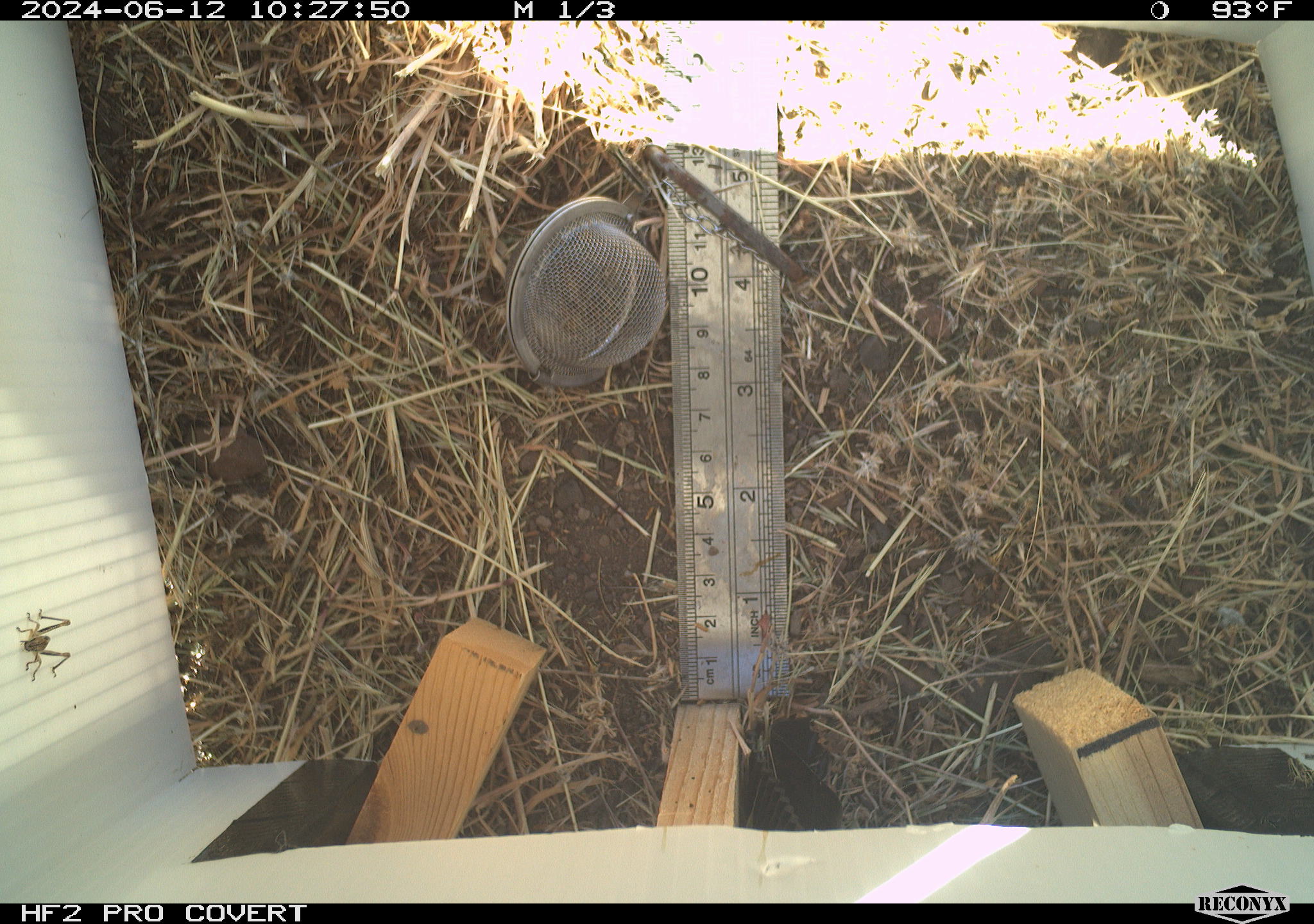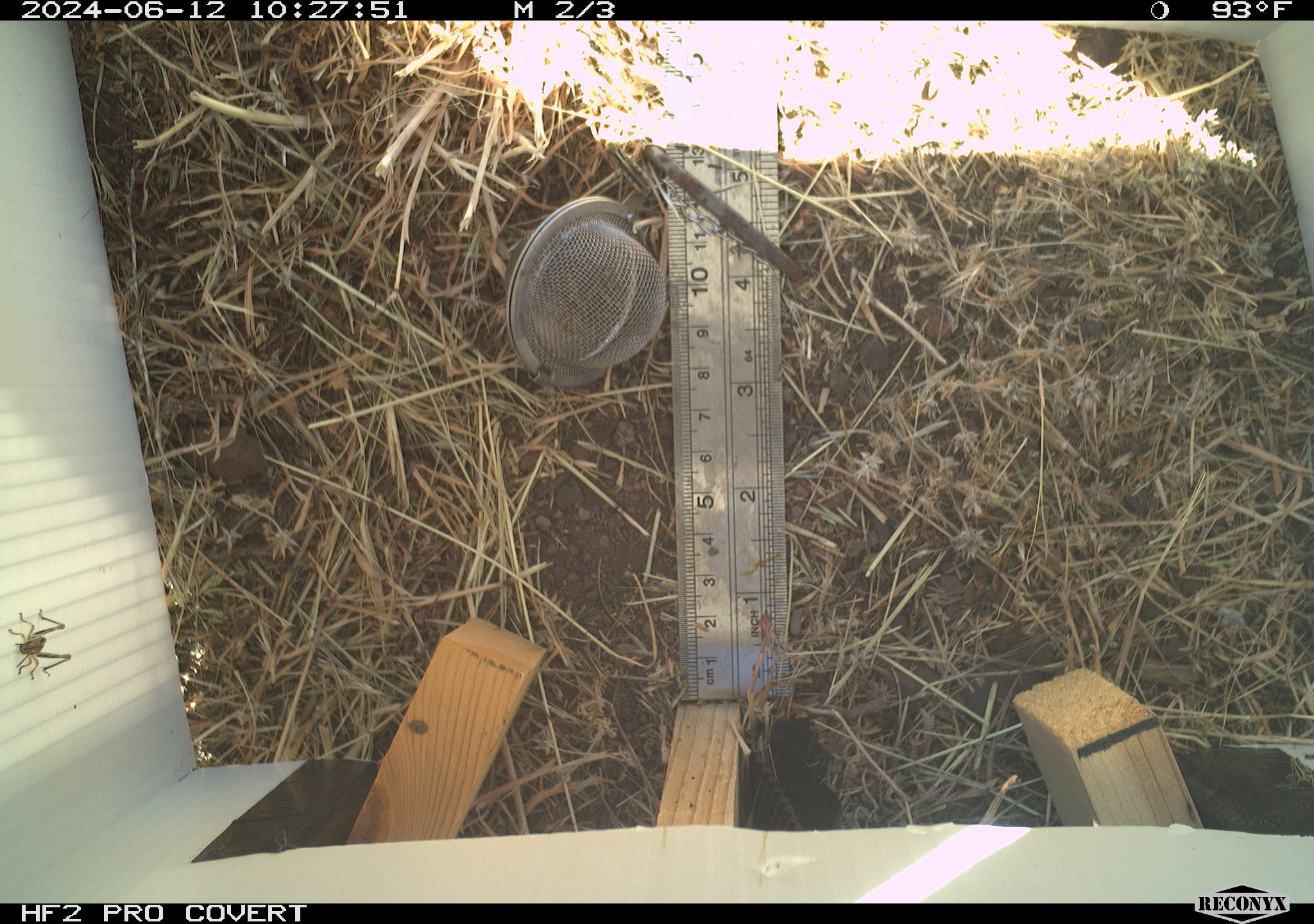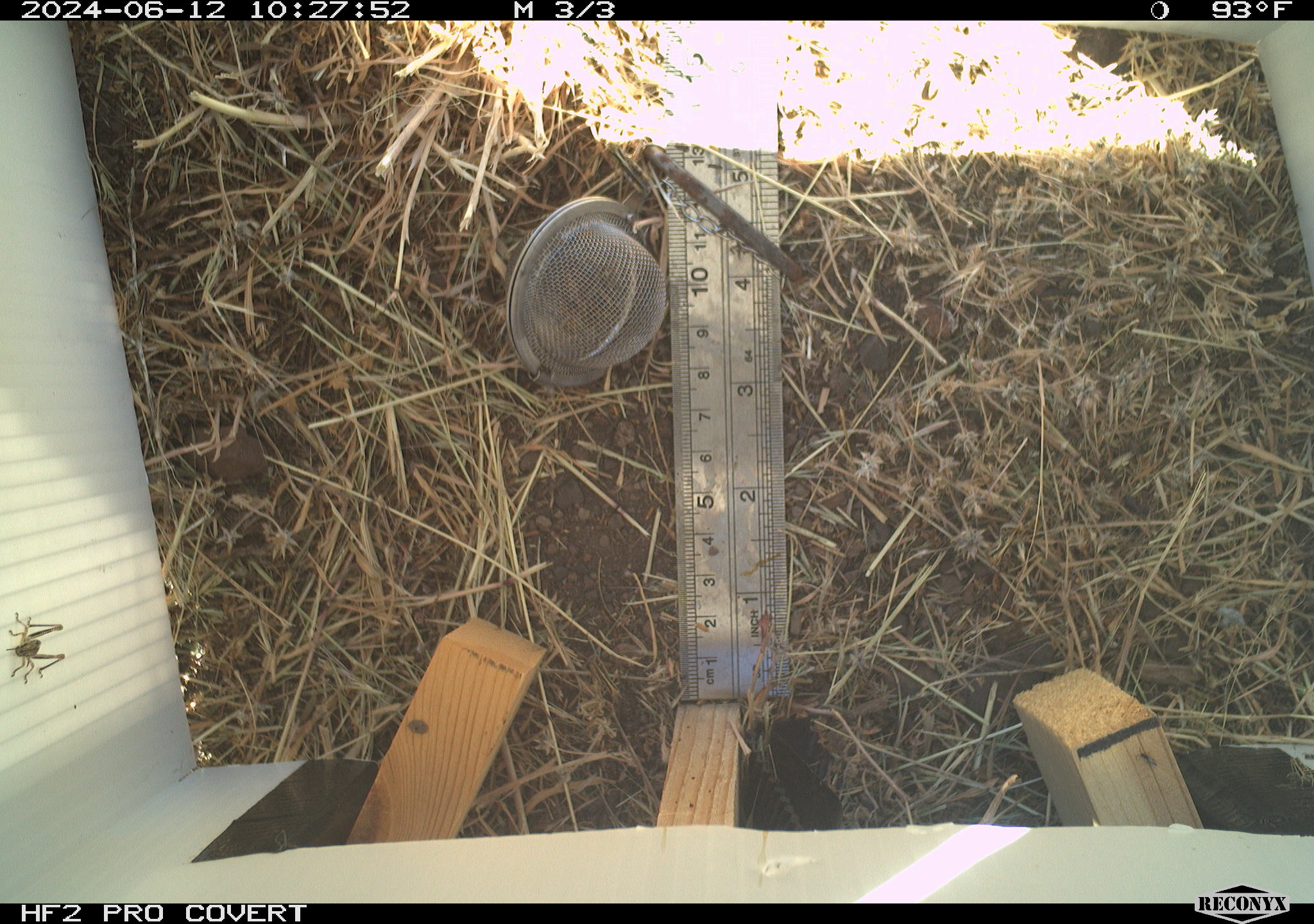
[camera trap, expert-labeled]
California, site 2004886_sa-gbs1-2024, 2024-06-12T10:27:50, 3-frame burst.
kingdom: Animalia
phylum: Arthropoda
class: Insecta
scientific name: Insecta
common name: insect